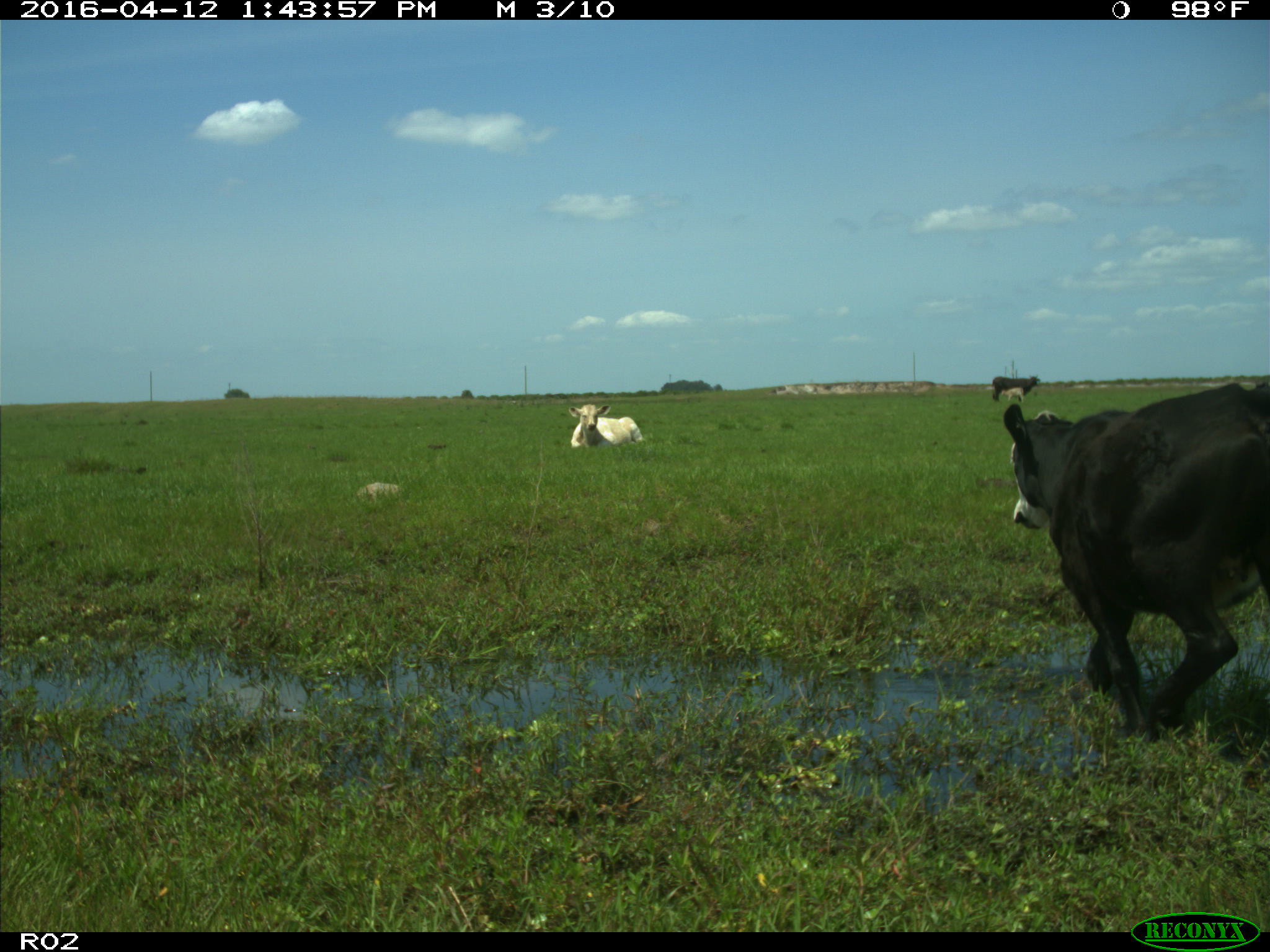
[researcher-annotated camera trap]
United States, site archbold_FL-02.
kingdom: Animalia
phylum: Chordata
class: Mammalia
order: Artiodactyla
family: Bovidae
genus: Bos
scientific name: Bos taurus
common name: domestic cow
Bos taurus (domestic cow).